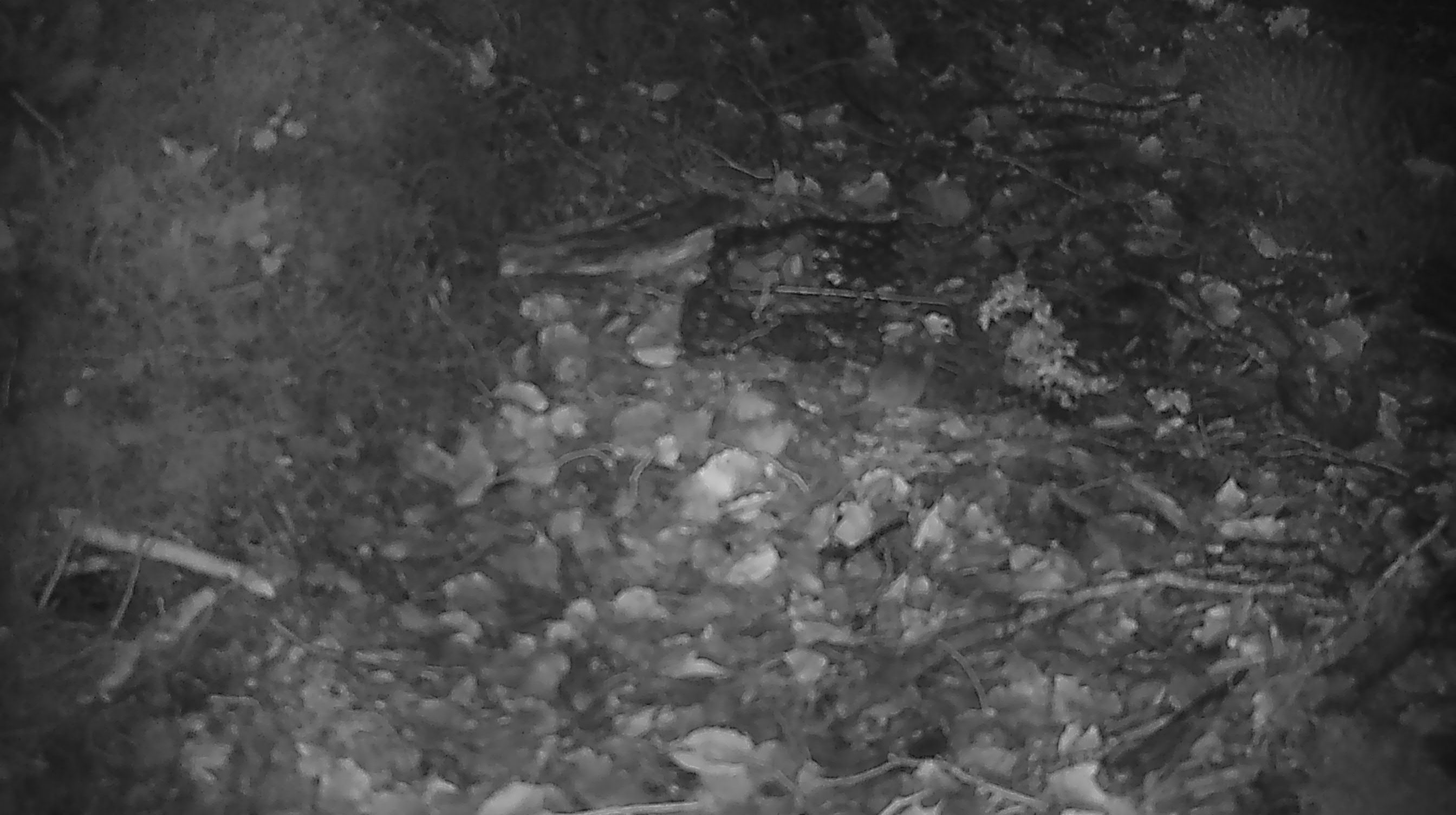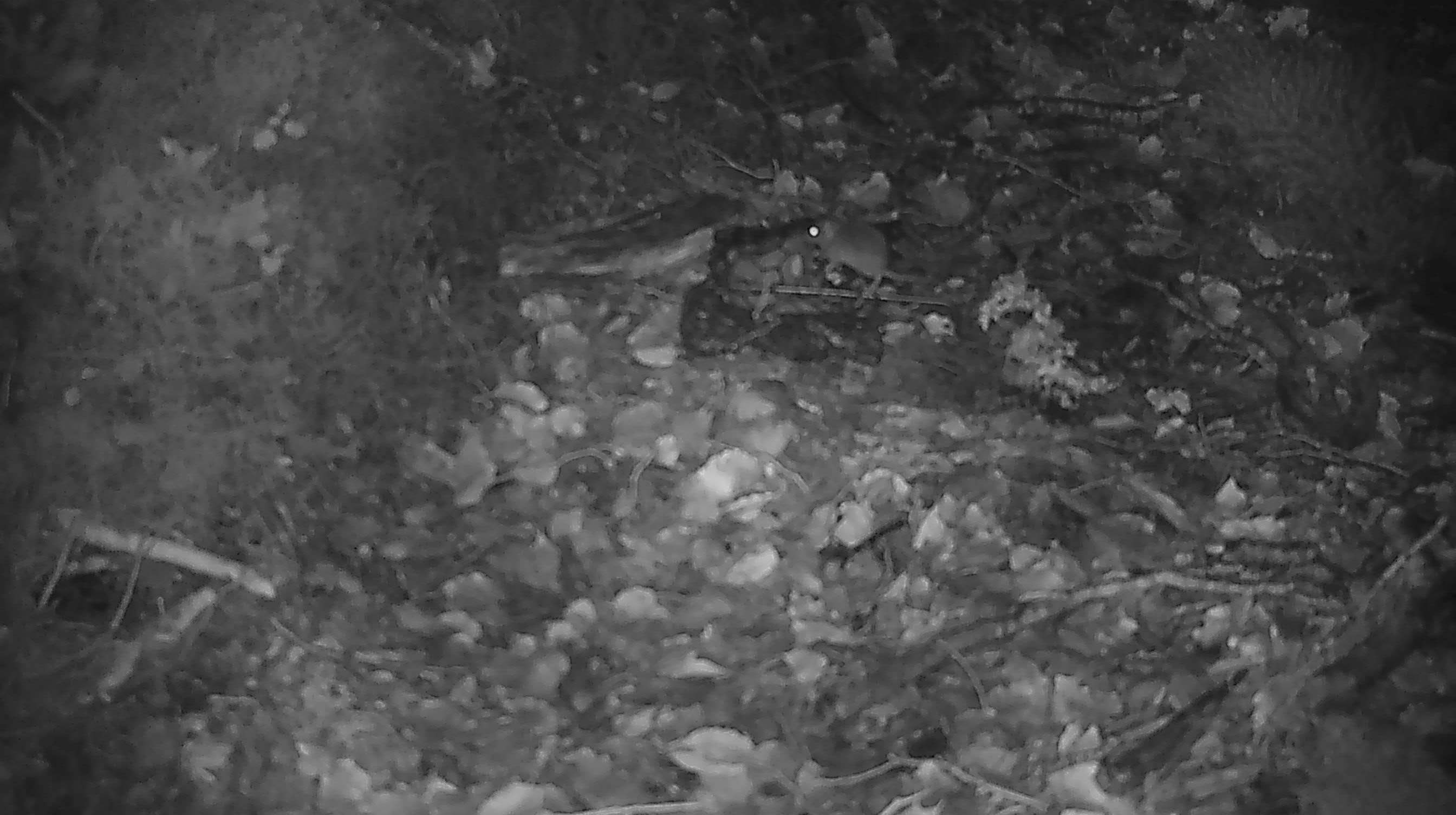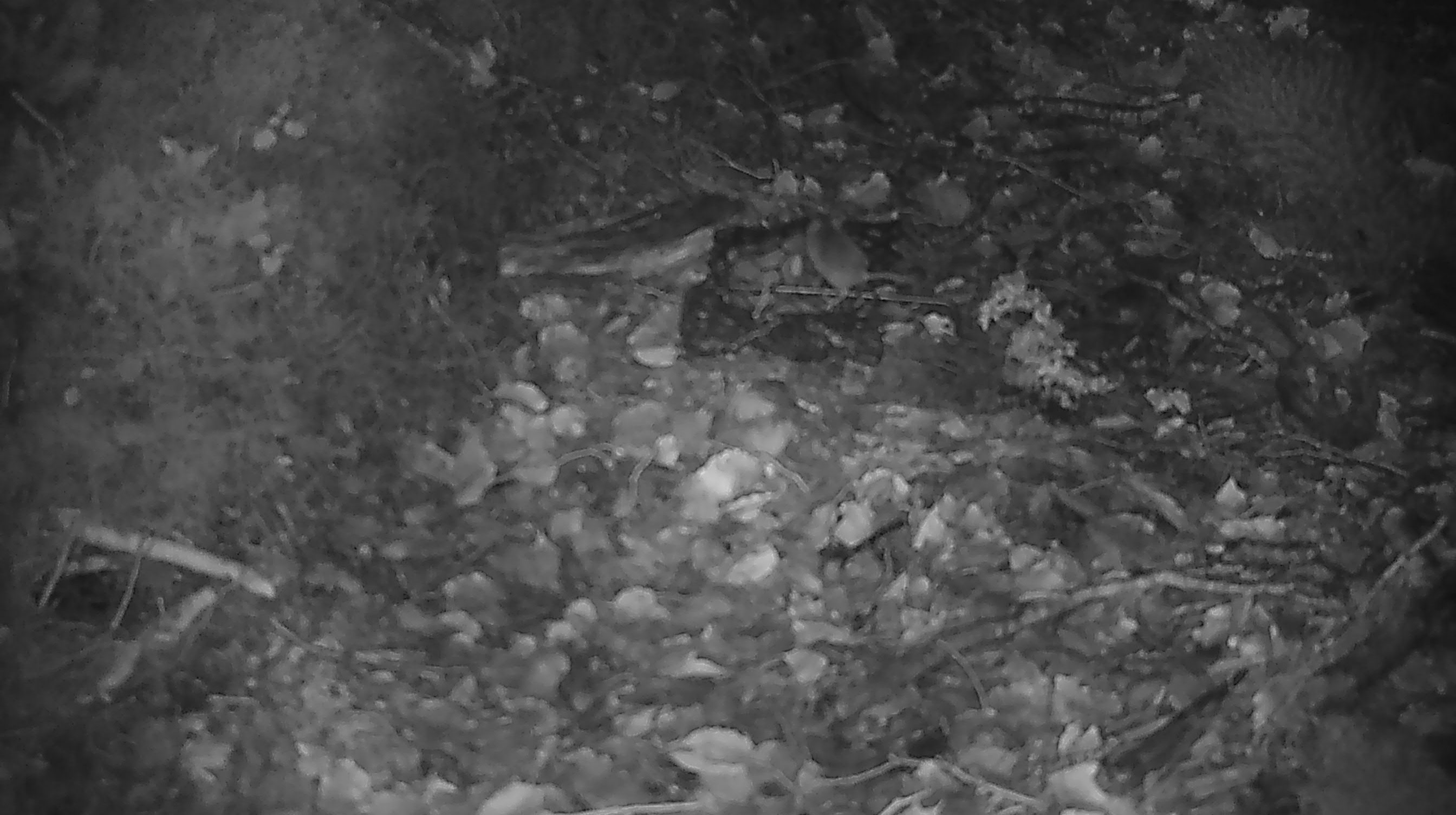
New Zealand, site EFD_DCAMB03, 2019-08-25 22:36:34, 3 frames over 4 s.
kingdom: Animalia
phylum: Chordata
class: Mammalia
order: Rodentia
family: Muridae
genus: Mus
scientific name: Mus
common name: mouse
Mouse (Mus).